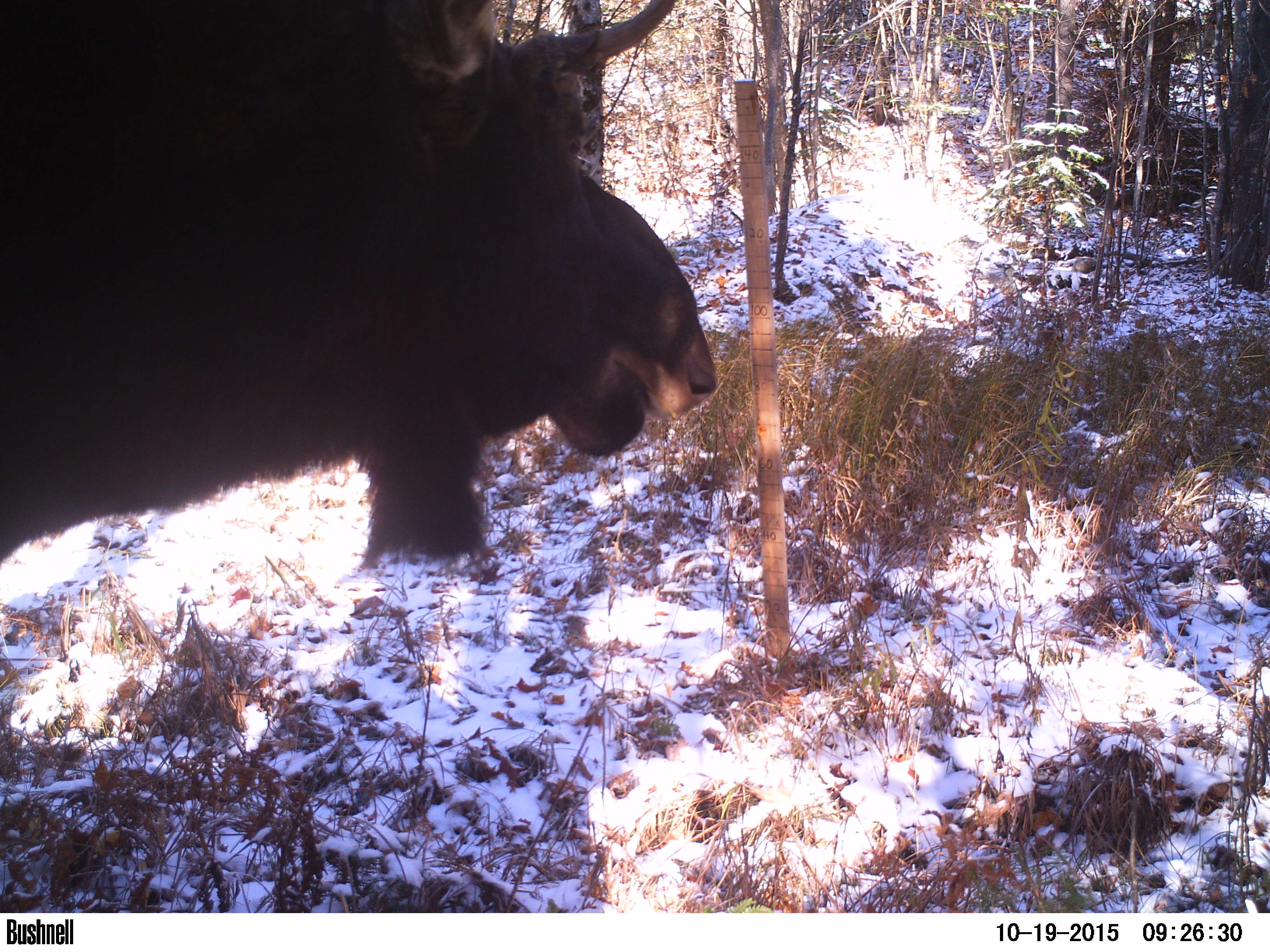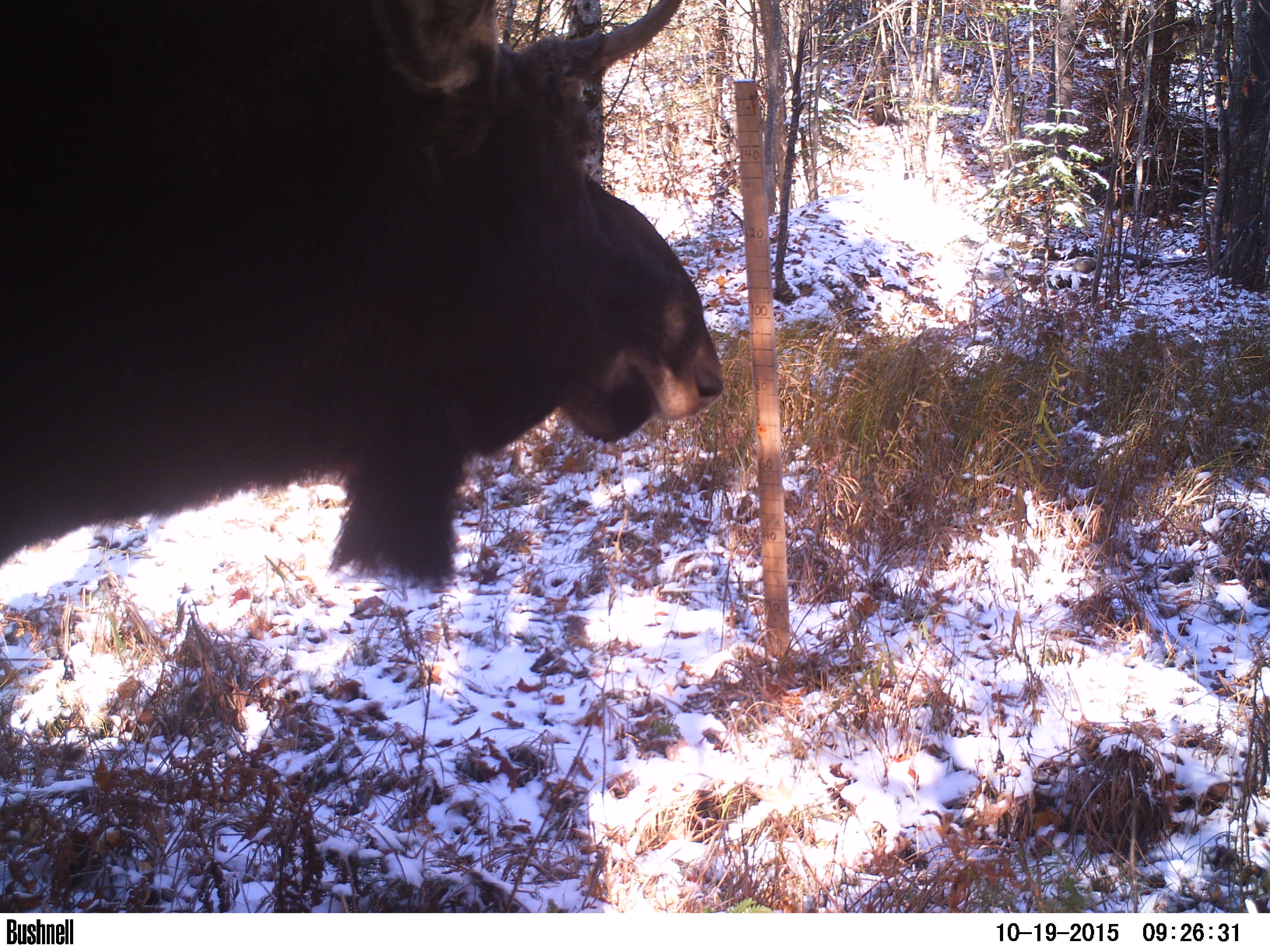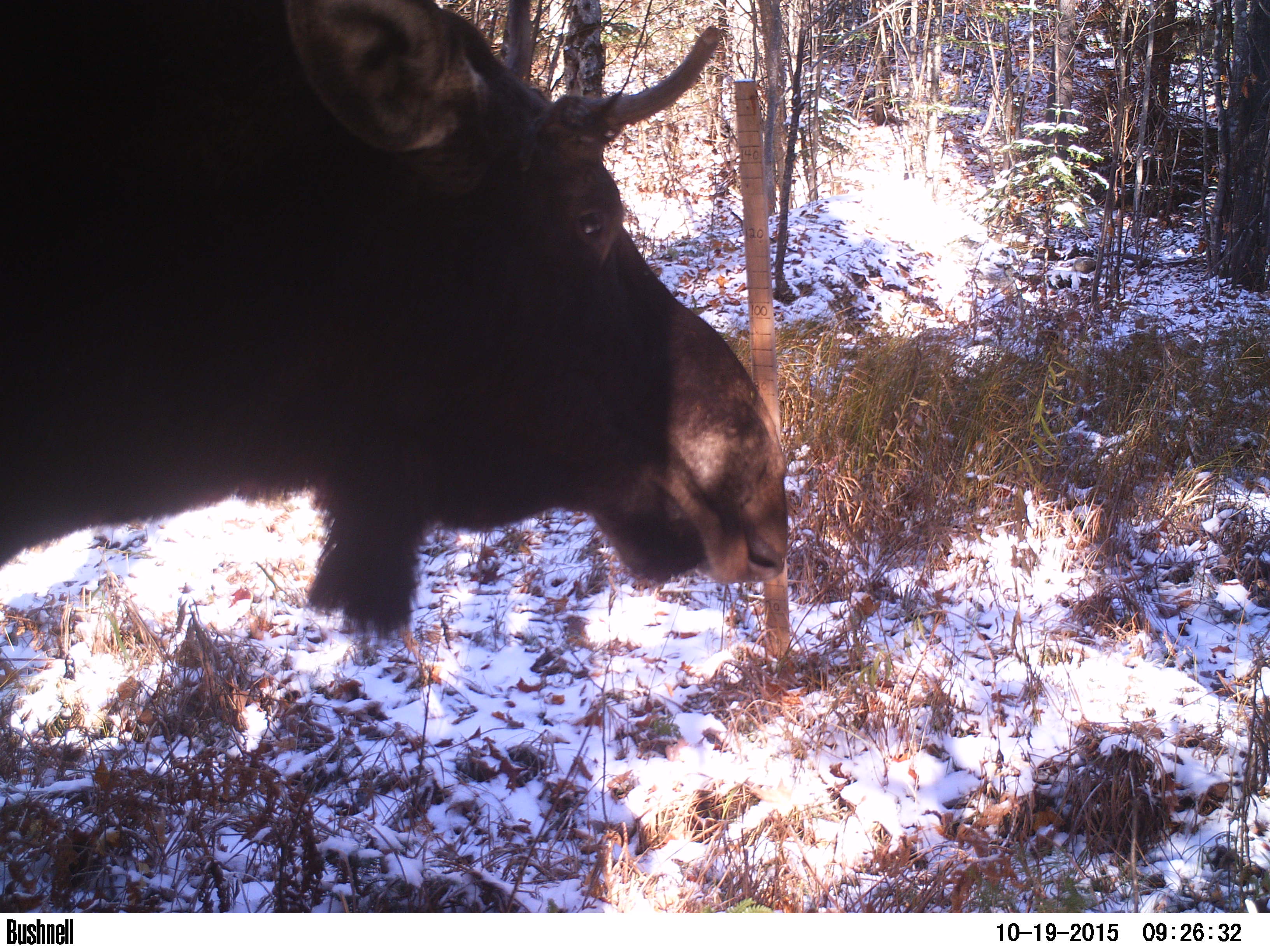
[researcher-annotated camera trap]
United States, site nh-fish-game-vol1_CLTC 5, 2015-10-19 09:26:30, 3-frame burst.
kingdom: Animalia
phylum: Chordata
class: Mammalia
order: Artiodactyla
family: Cervidae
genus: Alces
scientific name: Alces alces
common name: moose